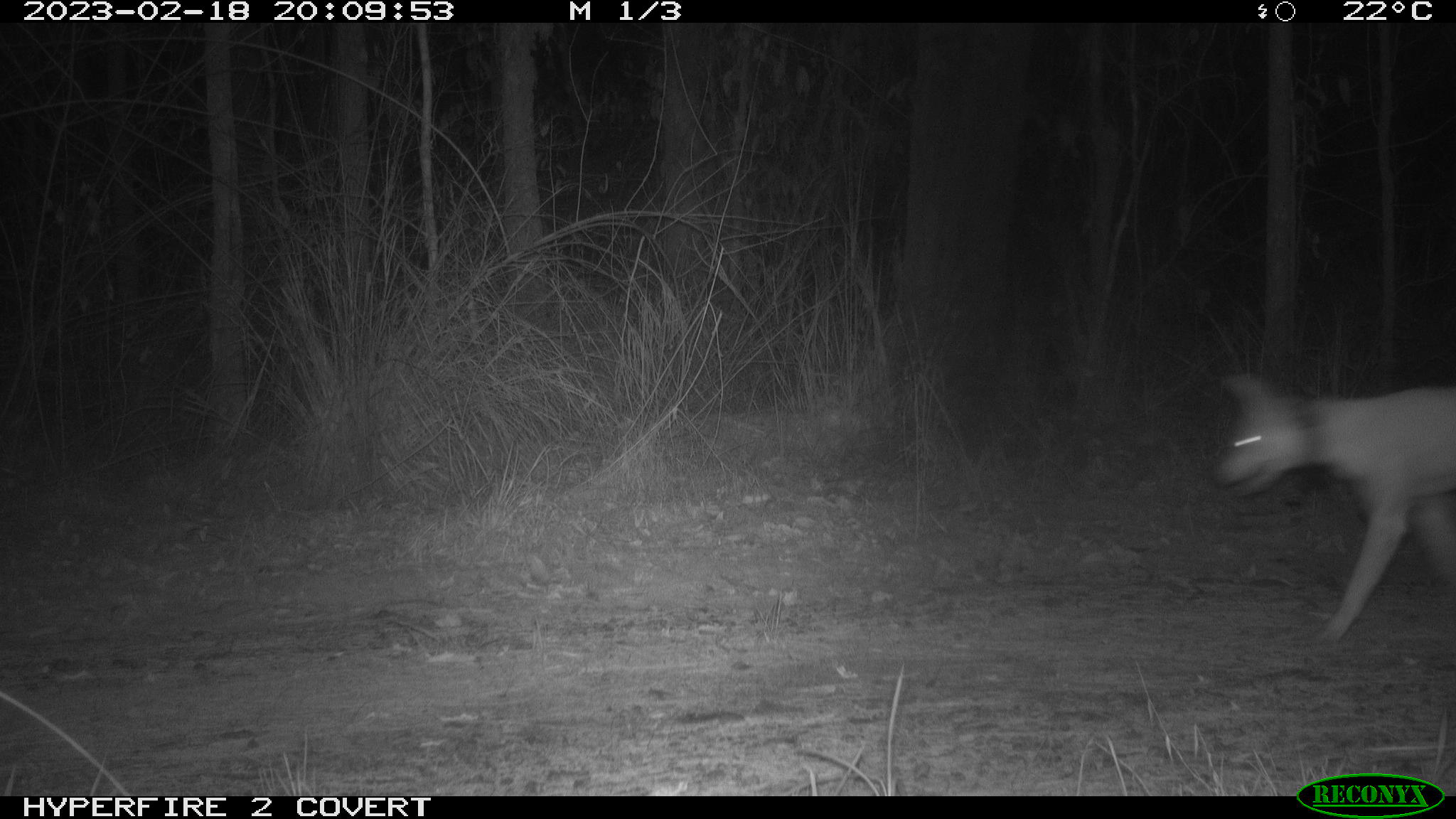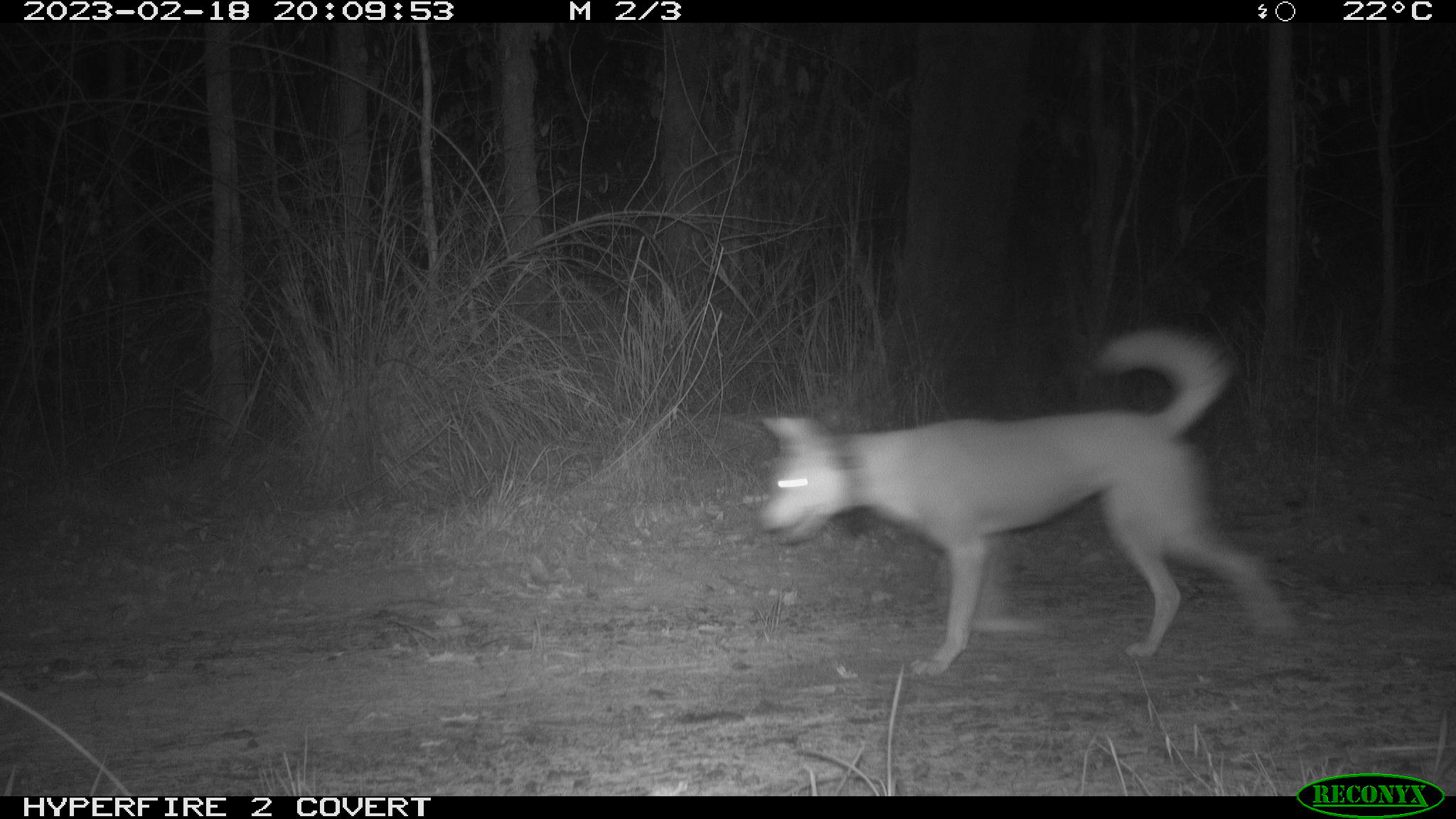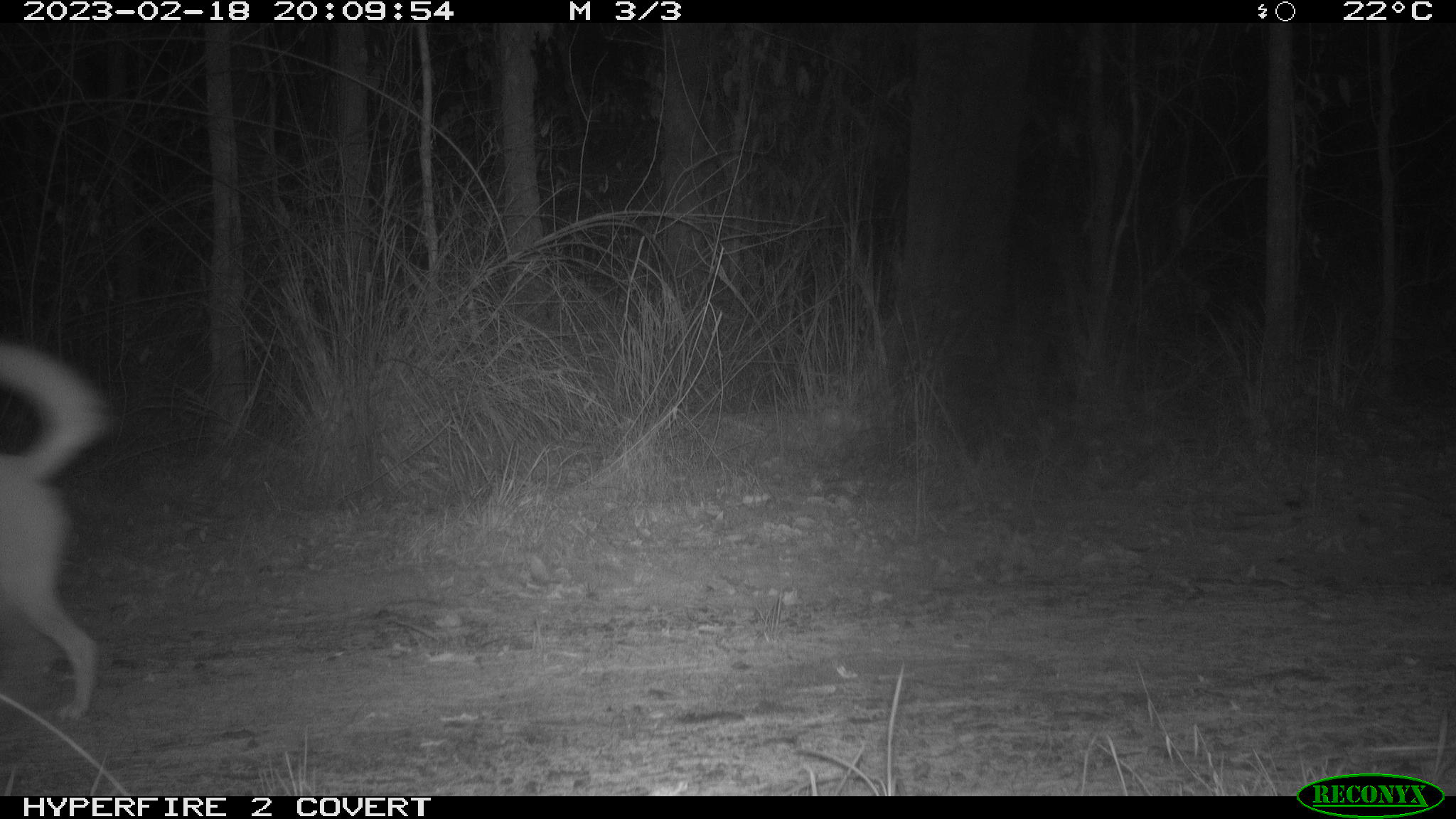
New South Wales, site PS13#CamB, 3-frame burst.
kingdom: Animalia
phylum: Chordata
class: Mammalia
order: Carnivora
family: Canidae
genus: Canis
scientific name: Canis familiaris dingo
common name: dingo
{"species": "dingo (Canis familiaris dingo)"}